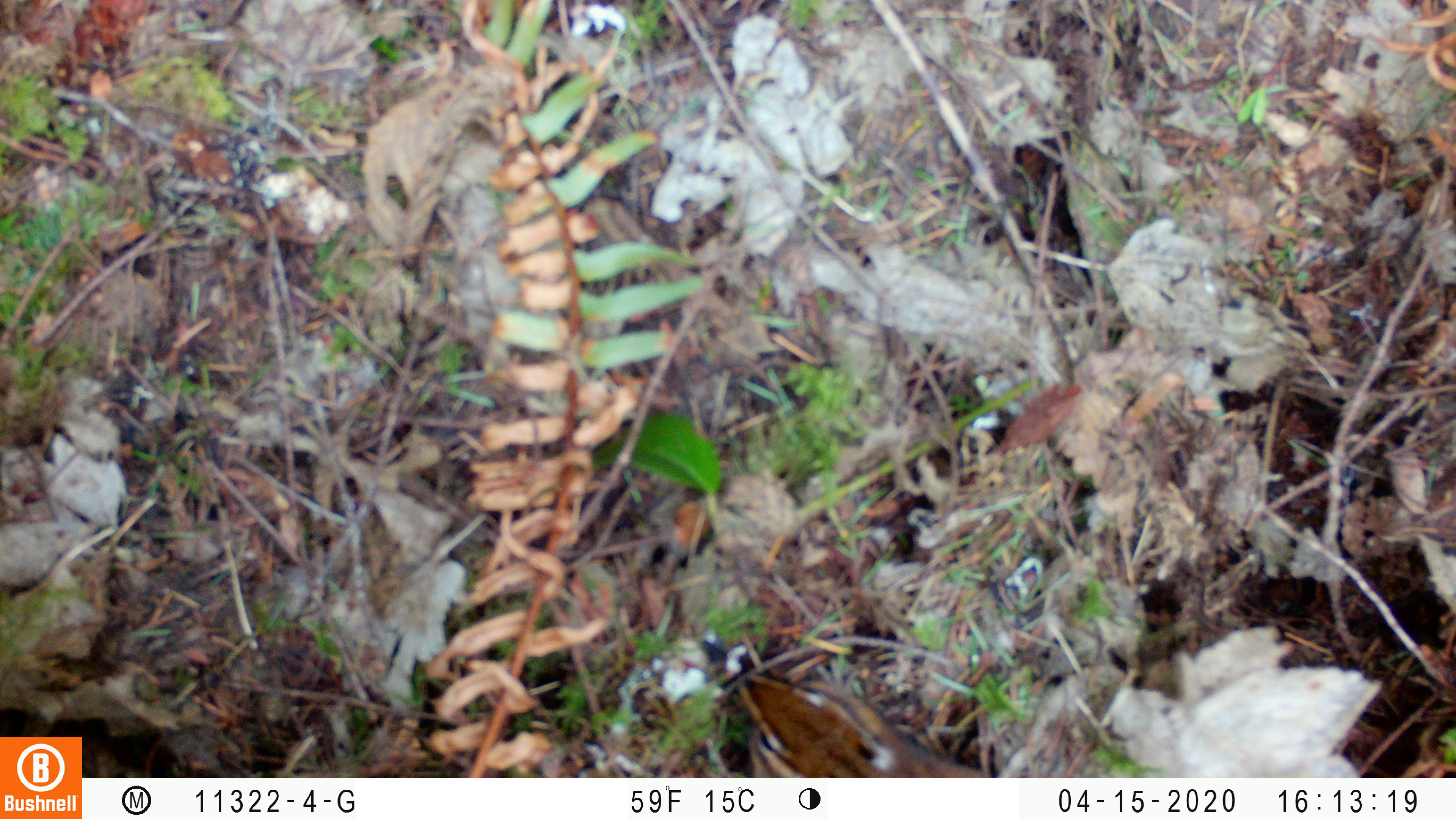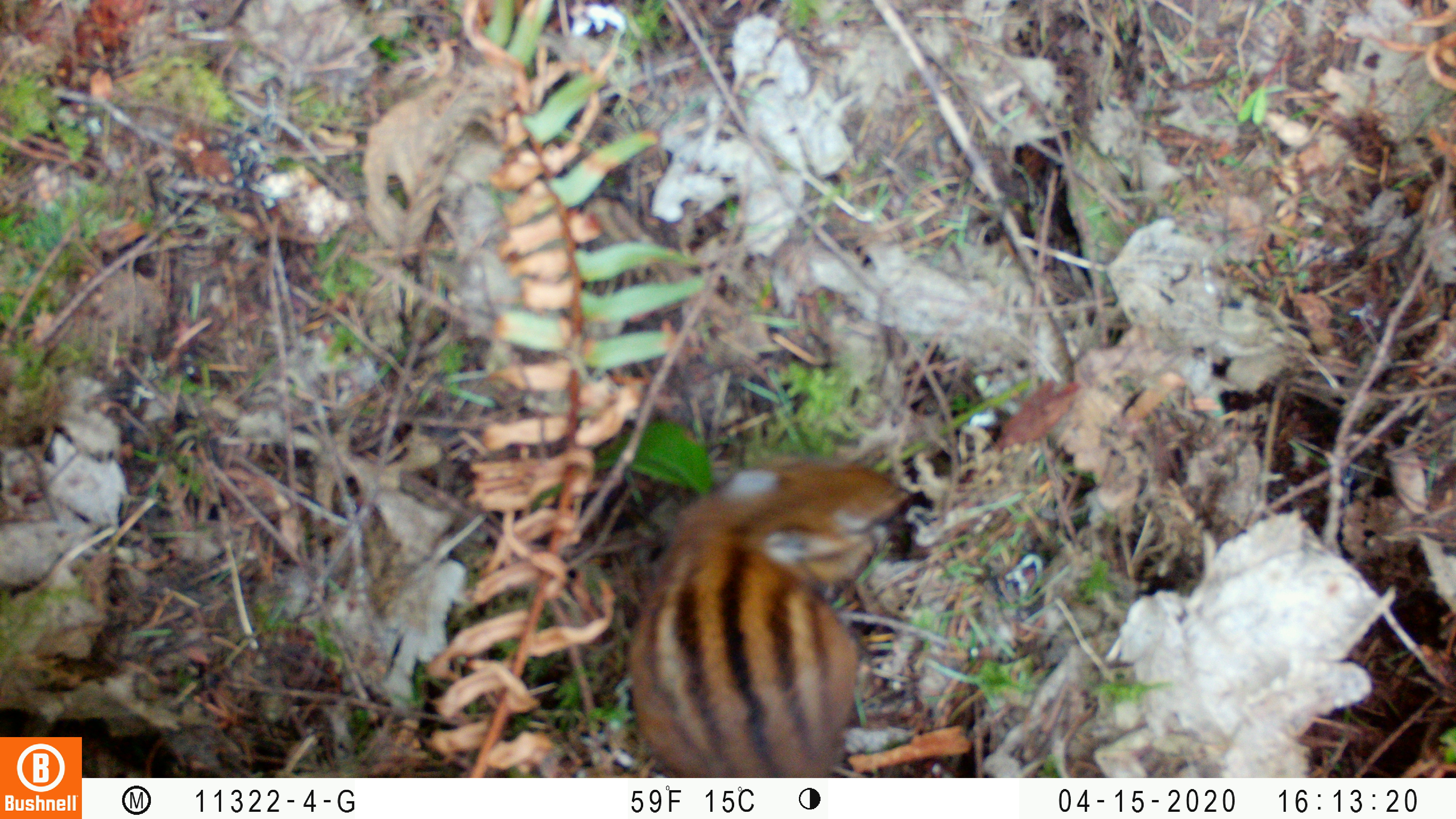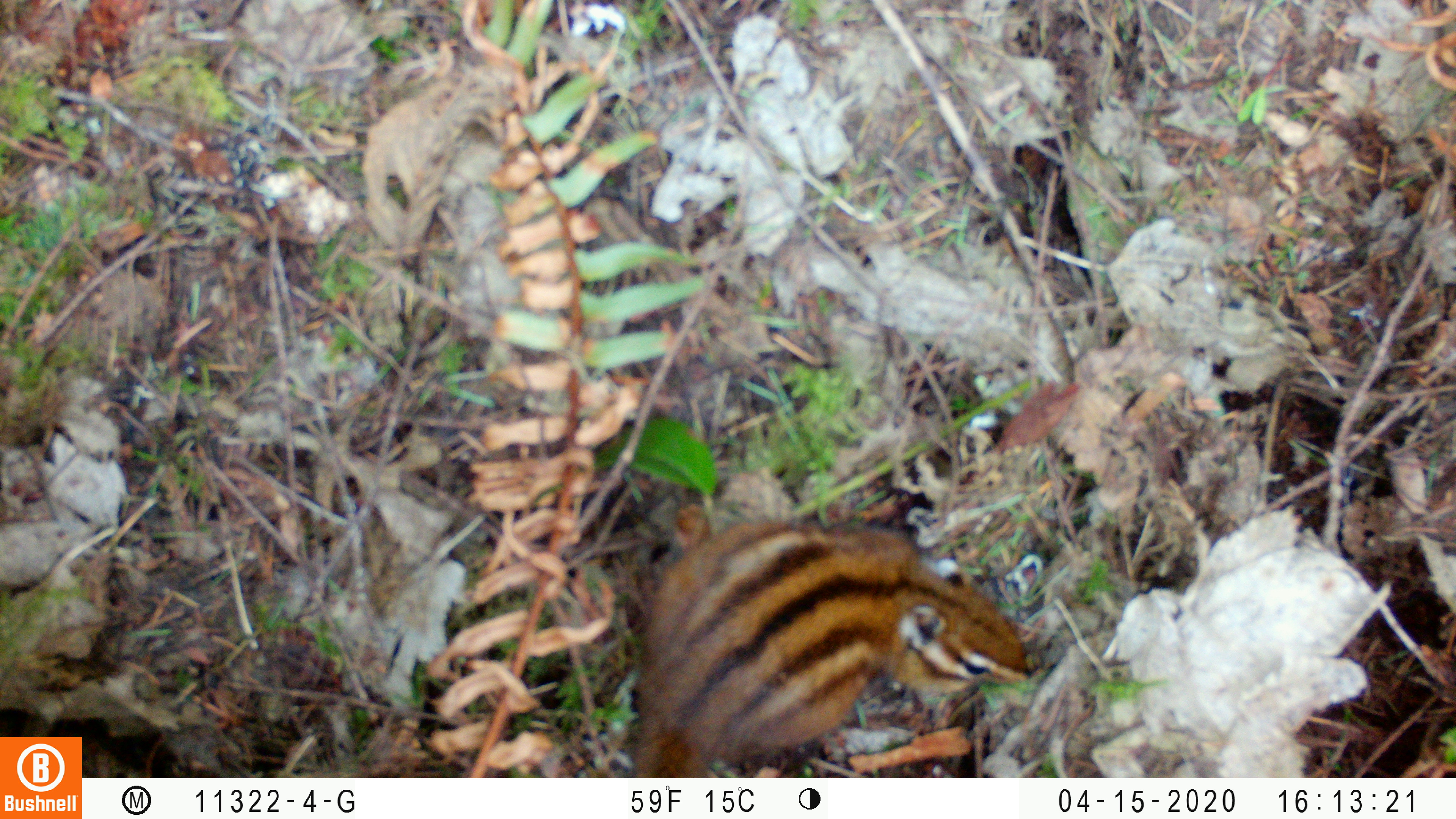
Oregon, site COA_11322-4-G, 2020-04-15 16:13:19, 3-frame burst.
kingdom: Animalia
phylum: Chordata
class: Mammalia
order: Rodentia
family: Sciuridae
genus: Neotamias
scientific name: Neotamias townsendii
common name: townsend's chipmunk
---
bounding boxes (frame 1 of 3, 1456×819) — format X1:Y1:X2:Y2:
townsend's chipmunk: 715:660:981:770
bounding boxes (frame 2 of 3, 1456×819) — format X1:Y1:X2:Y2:
townsend's chipmunk: 615:444:927:766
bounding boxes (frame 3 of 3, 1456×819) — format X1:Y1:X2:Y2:
townsend's chipmunk: 618:501:1039:772